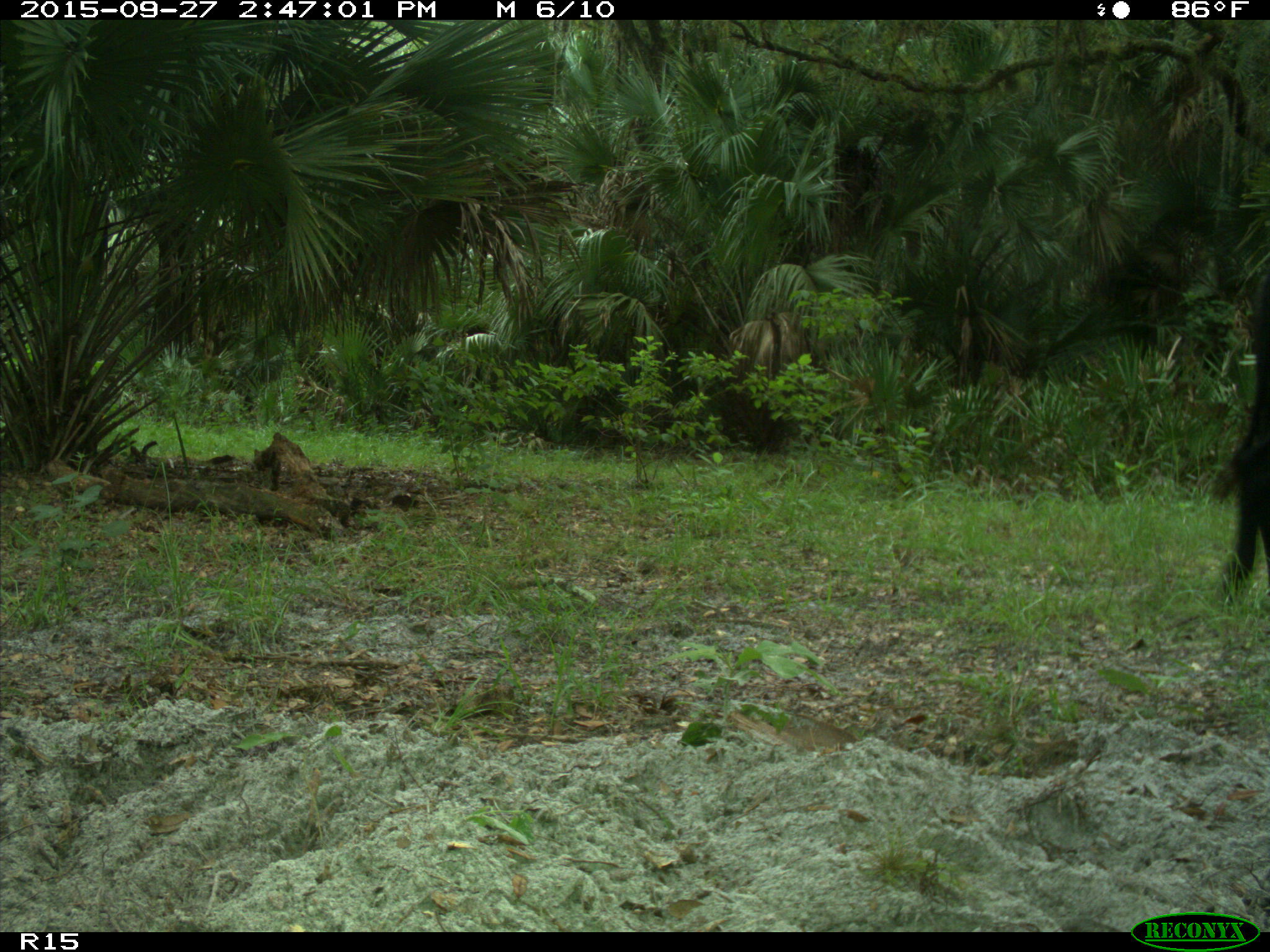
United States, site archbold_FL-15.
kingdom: Animalia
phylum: Chordata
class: Mammalia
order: Artiodactyla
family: Bovidae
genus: Bos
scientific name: Bos taurus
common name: domestic cow